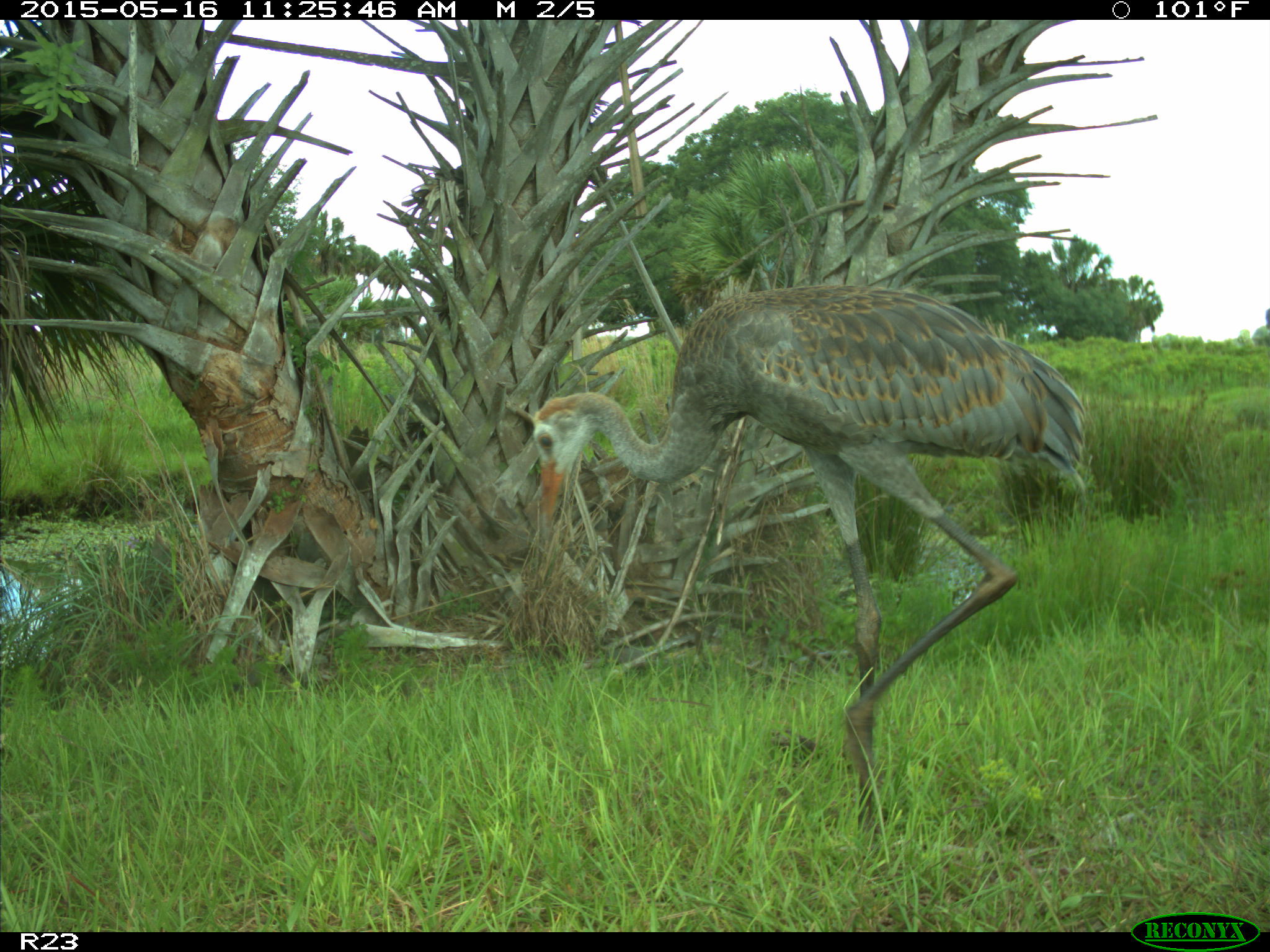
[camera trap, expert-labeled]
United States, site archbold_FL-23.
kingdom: Animalia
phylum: Chordata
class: Mammalia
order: Artiodactyla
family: Bovidae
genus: Bos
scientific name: Bos taurus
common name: domestic cow